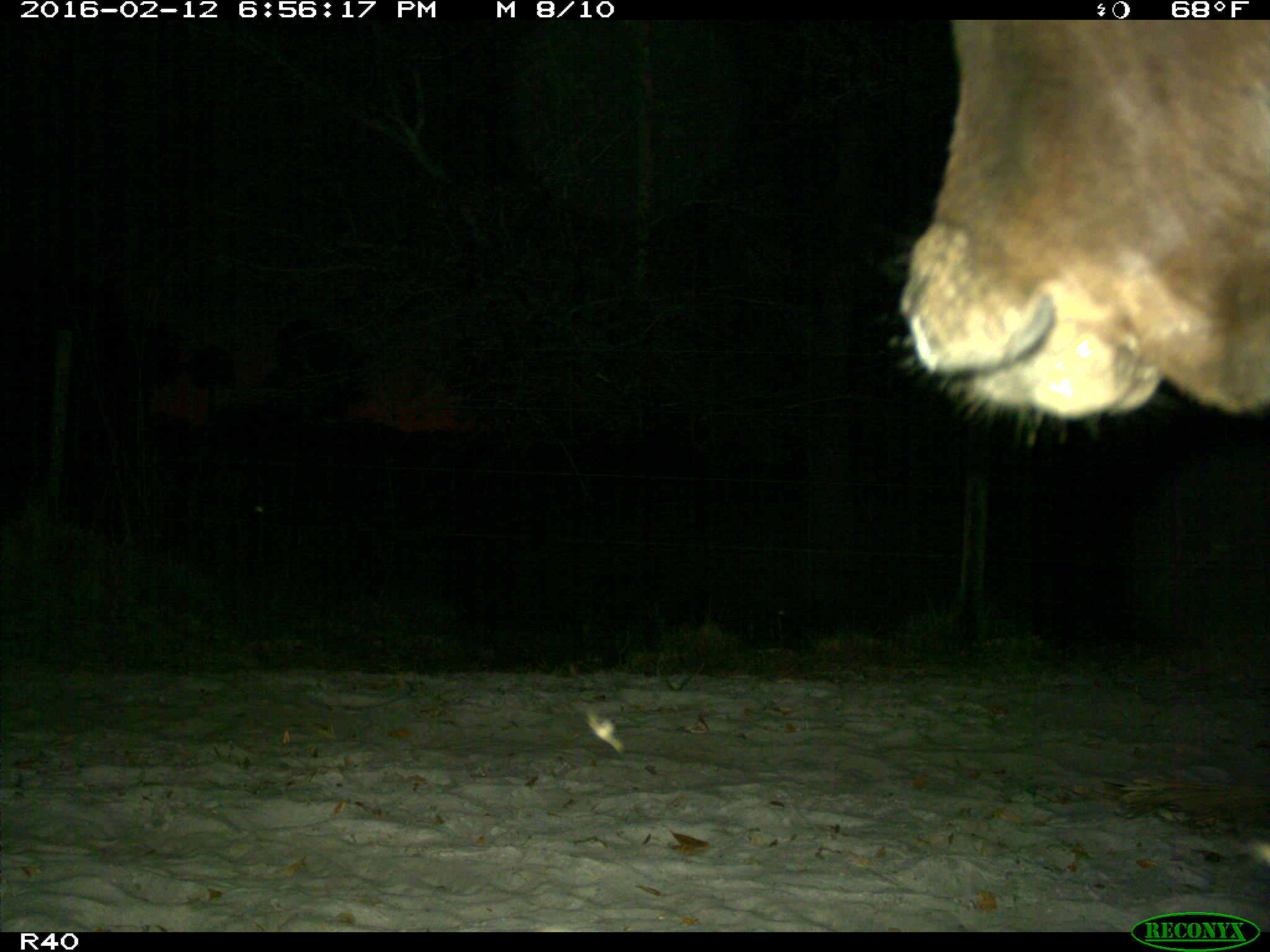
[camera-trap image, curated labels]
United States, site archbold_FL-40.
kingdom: Animalia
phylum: Chordata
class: Mammalia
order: Artiodactyla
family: Bovidae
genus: Bos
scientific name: Bos taurus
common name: domestic cow